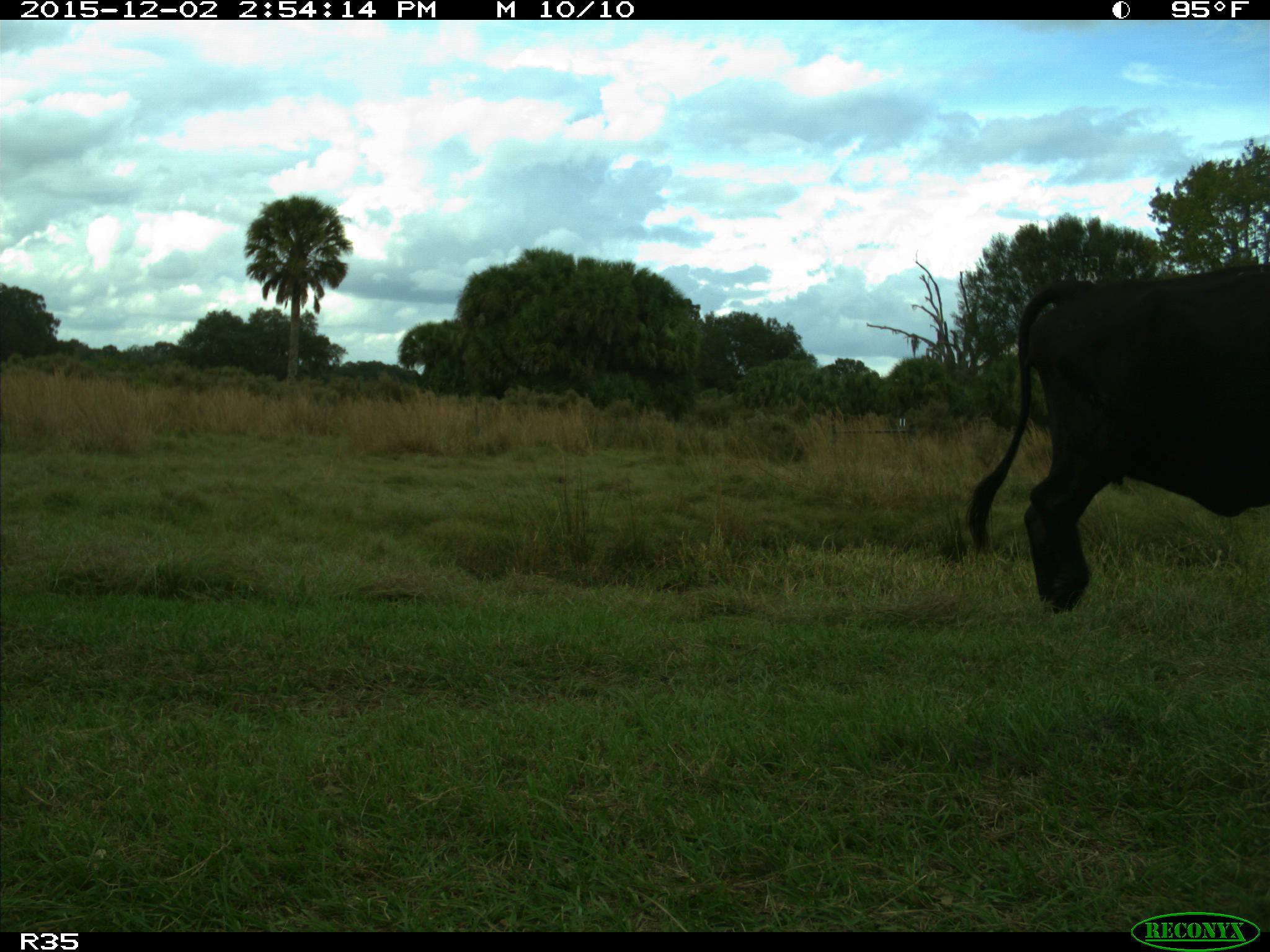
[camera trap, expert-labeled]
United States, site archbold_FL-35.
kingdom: Animalia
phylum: Chordata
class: Mammalia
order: Artiodactyla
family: Bovidae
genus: Bos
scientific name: Bos taurus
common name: domestic cow